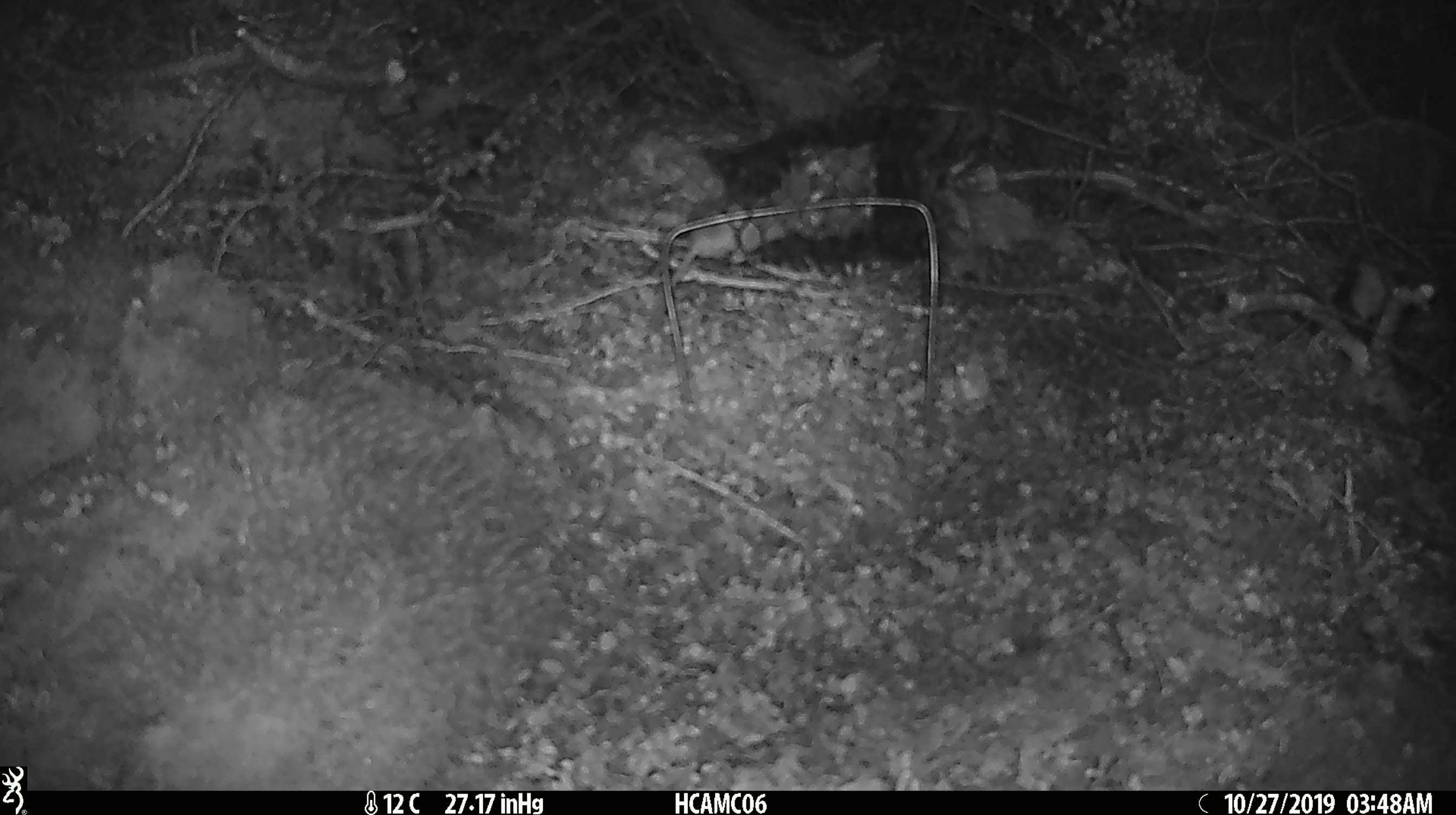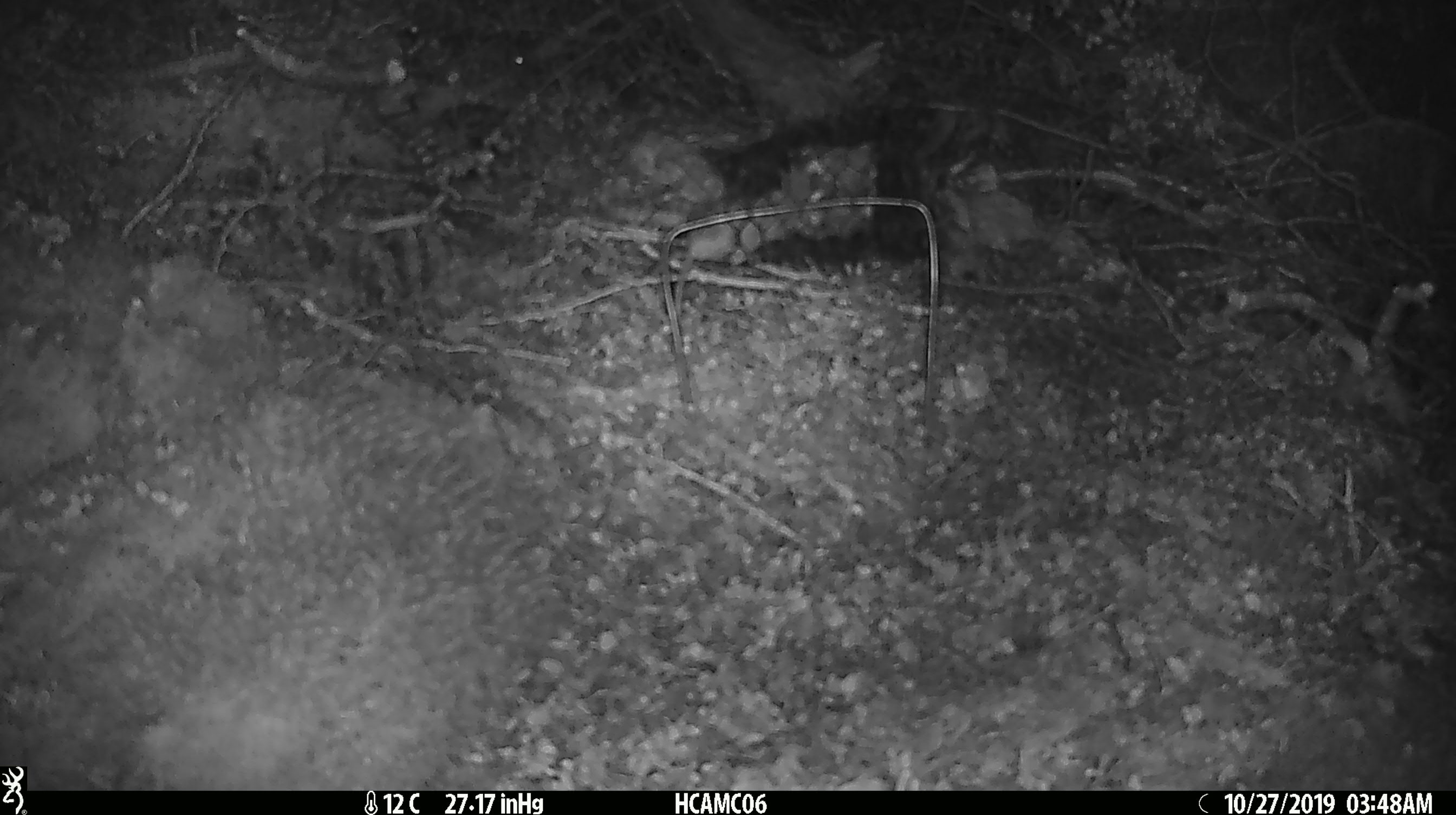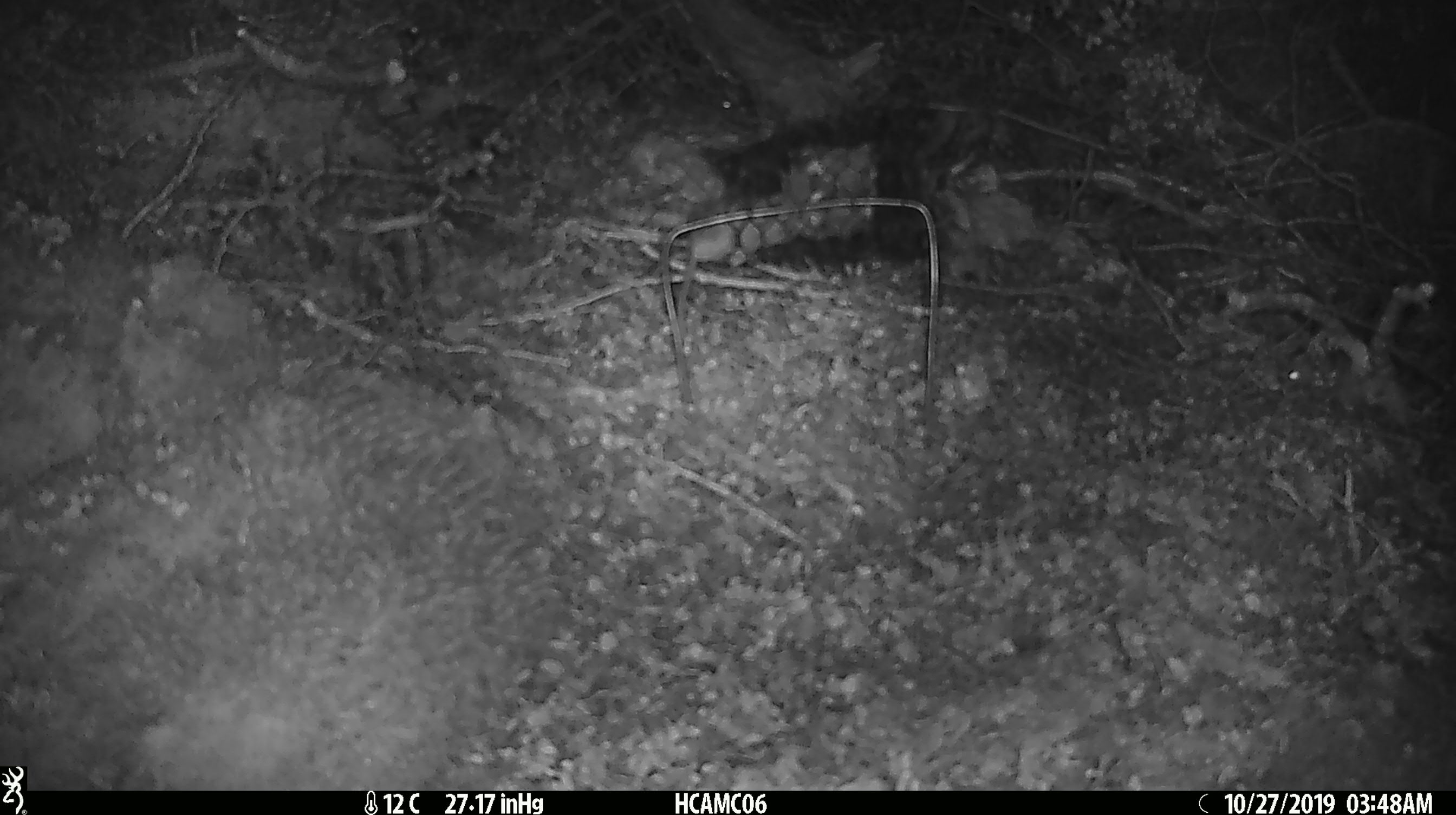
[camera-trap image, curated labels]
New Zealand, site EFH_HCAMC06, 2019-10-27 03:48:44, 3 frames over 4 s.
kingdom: Animalia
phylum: Chordata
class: Mammalia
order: Rodentia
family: Muridae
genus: Mus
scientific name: Mus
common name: mouse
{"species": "mouse (Mus)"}